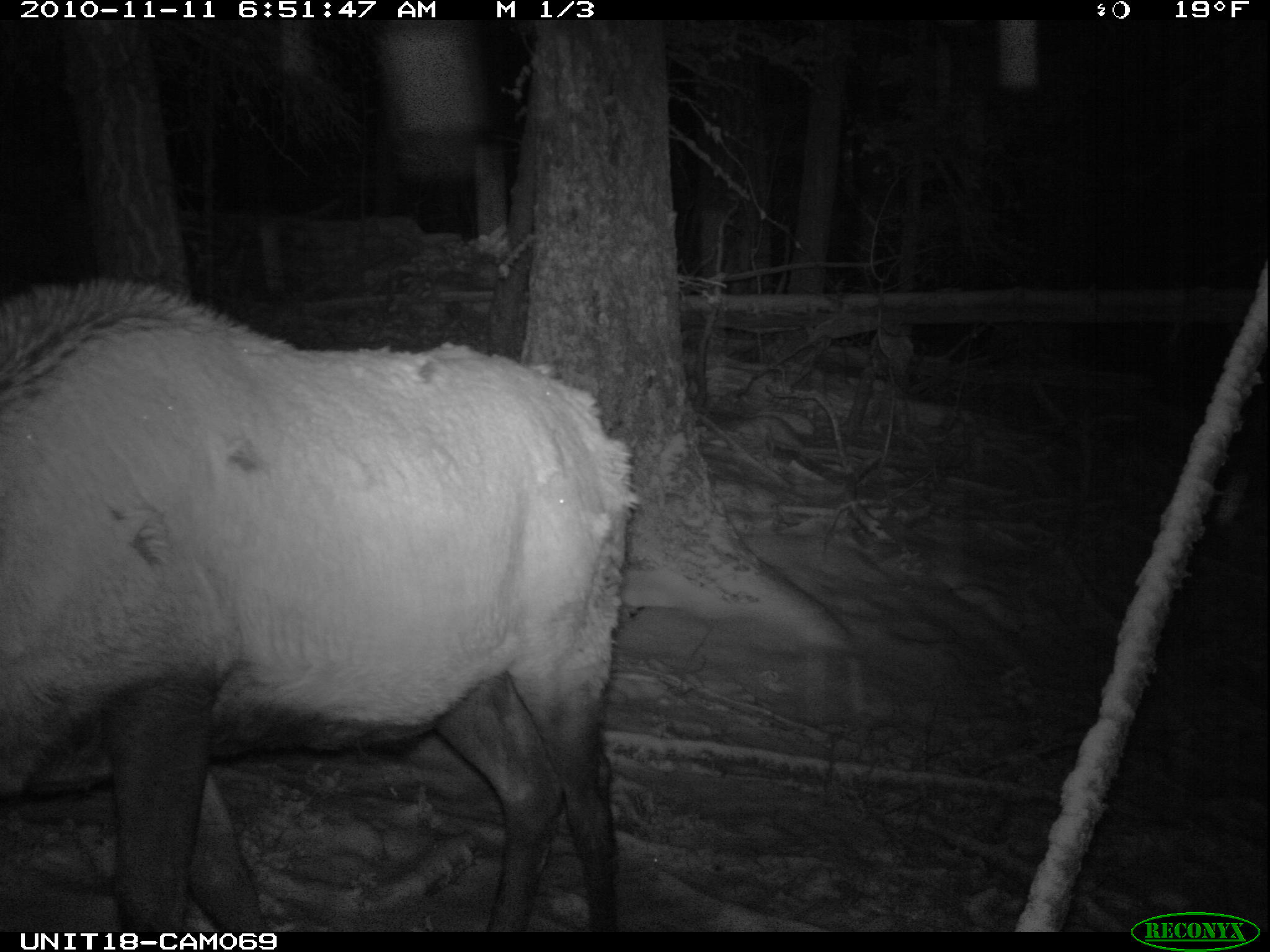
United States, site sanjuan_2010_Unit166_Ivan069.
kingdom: Animalia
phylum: Chordata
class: Mammalia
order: Artiodactyla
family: Cervidae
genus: Cervus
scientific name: Cervus elaphus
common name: red deer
Cervus elaphus (red deer).